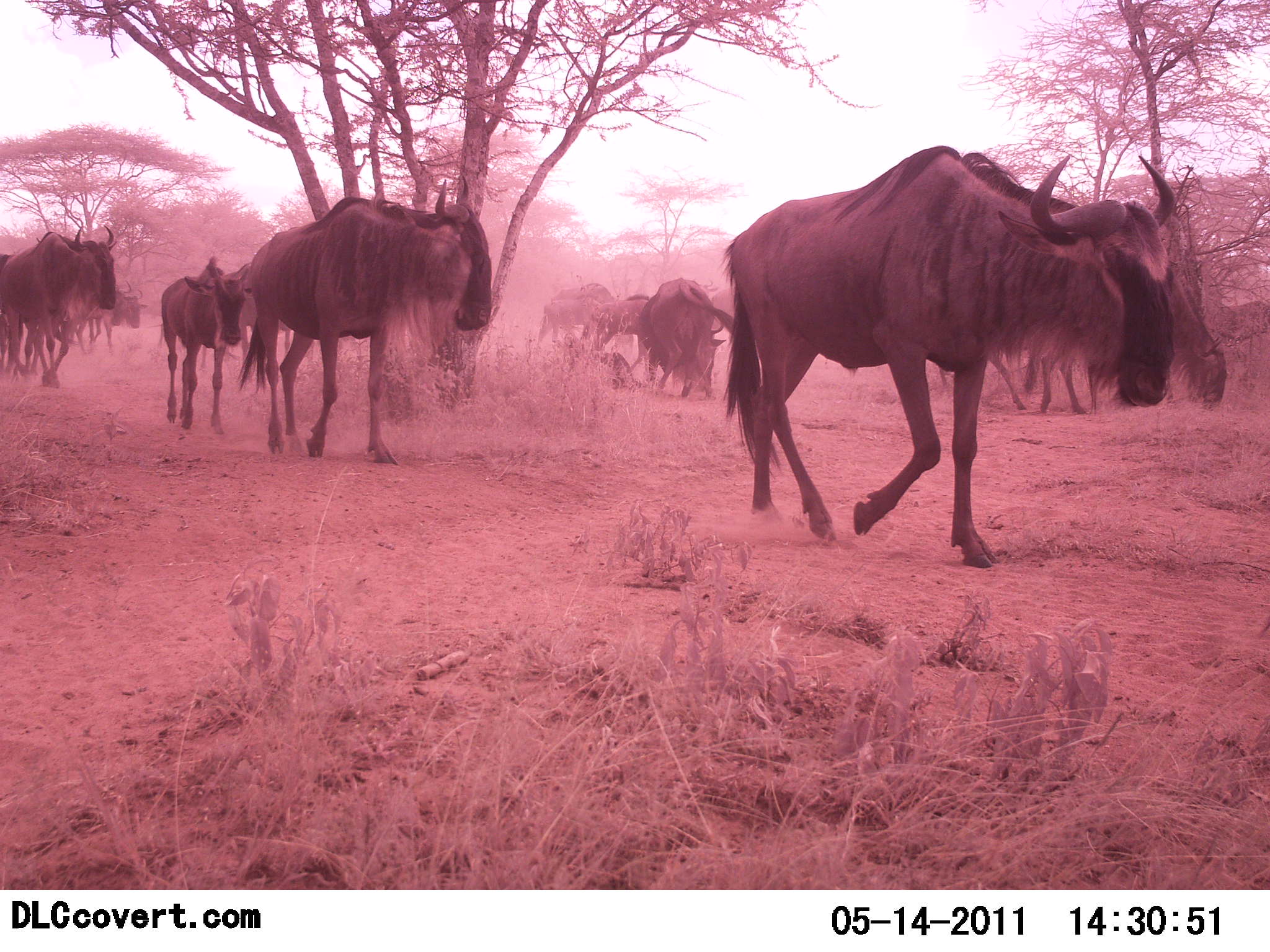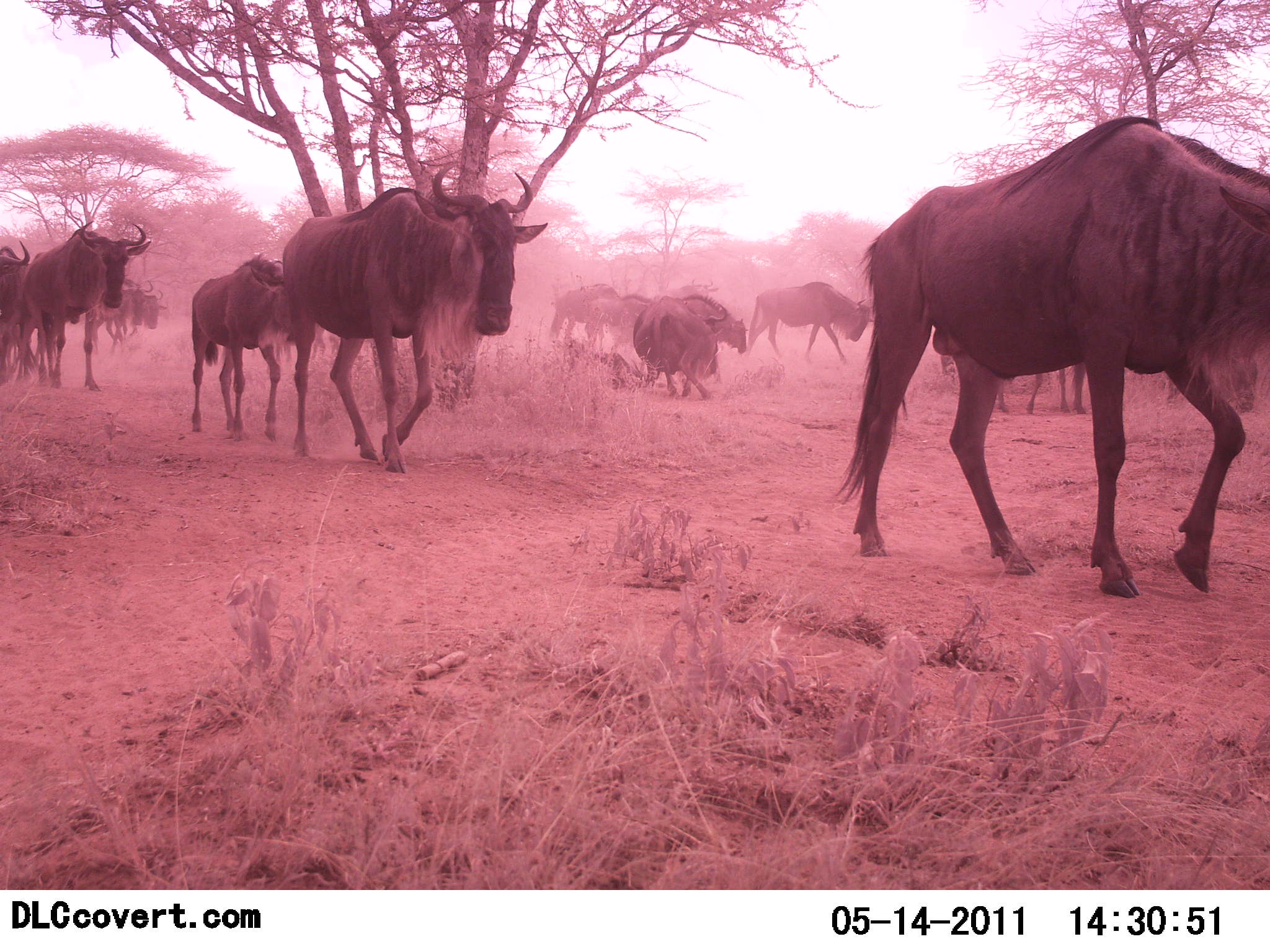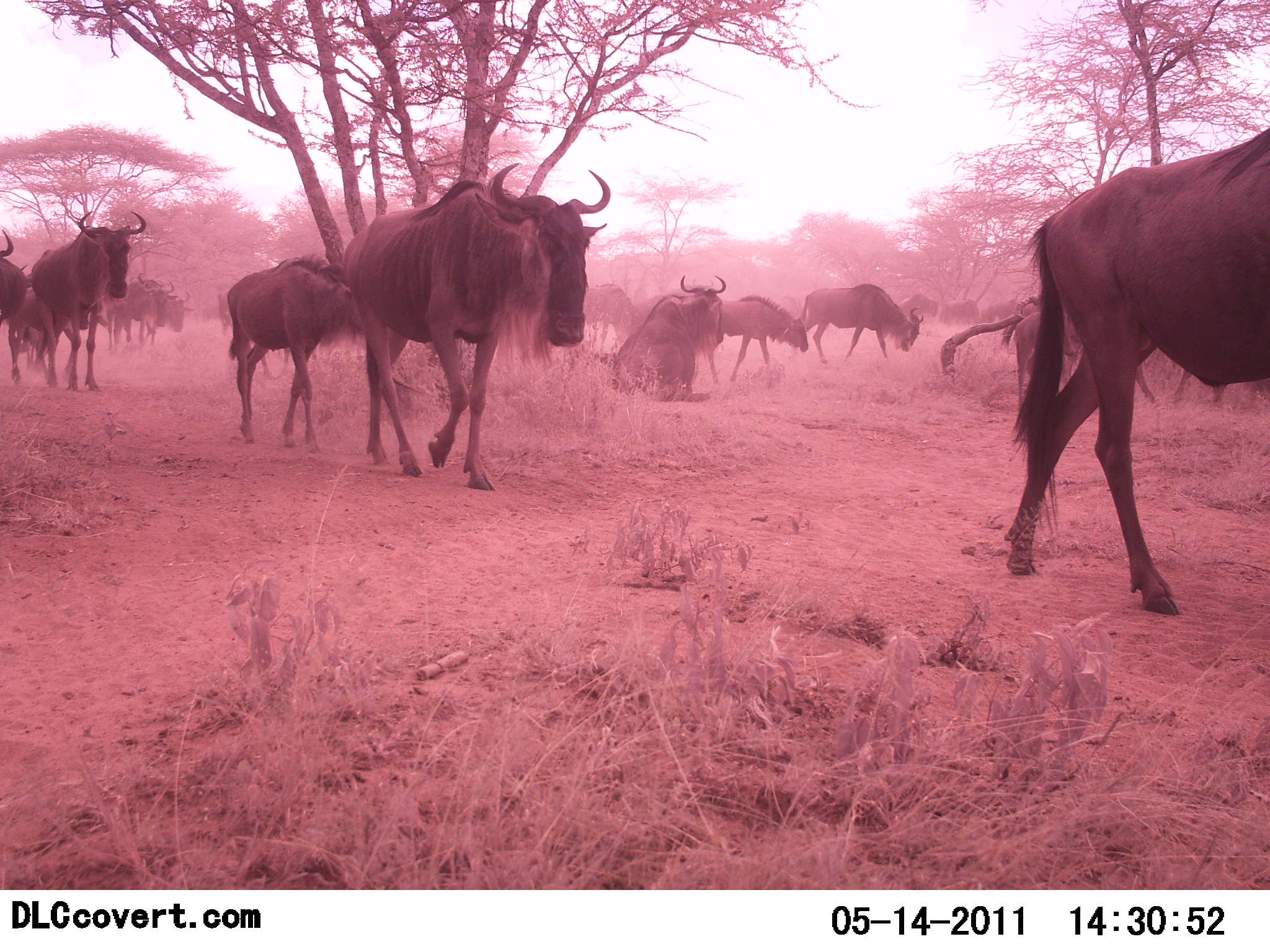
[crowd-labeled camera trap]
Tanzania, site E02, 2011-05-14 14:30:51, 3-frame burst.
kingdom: Animalia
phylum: Chordata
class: Mammalia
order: Artiodactyla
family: Bovidae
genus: Connochaetes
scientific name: Connochaetes taurinus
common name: blue wildebeest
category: wildebeest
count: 11-50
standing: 0%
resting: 17%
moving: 100%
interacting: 0%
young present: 33%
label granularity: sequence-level